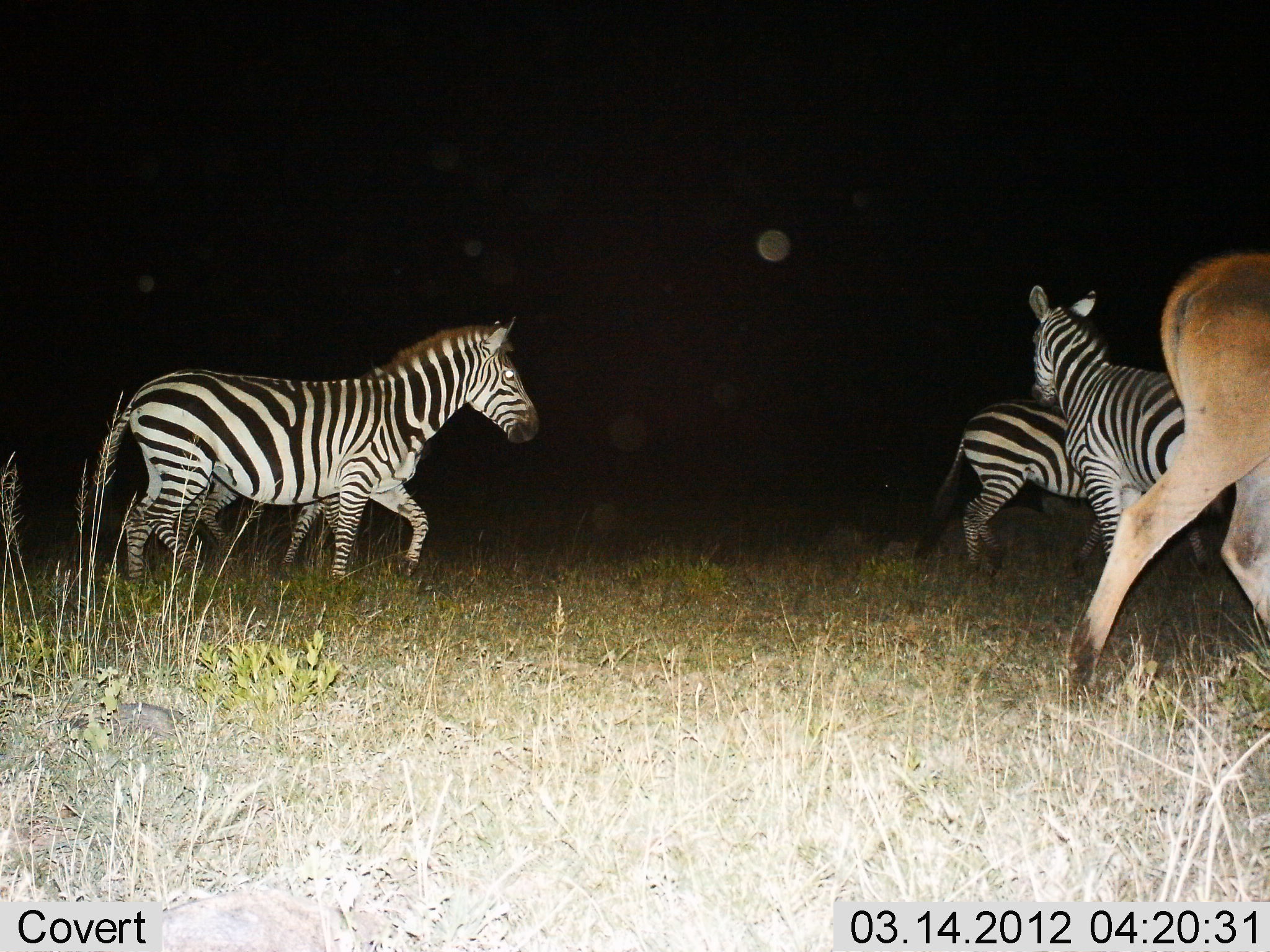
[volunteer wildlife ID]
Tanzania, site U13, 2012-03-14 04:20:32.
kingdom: Animalia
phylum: Chordata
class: Mammalia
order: Artiodactyla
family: Bovidae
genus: Alcelaphus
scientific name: Alcelaphus buselaphus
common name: hartebeest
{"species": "hartebeest (Alcelaphus buselaphus)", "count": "1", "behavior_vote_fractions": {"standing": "0%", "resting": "0%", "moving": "100%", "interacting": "0%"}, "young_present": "0%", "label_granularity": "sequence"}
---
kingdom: Animalia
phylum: Chordata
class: Mammalia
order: Perissodactyla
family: Equidae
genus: Equus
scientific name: Equus quagga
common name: plains zebra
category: zebra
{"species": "zebra (plains zebra) (Equus quagga)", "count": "4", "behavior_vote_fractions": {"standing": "56%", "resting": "7%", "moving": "59%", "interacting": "4%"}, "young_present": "11%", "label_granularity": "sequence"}